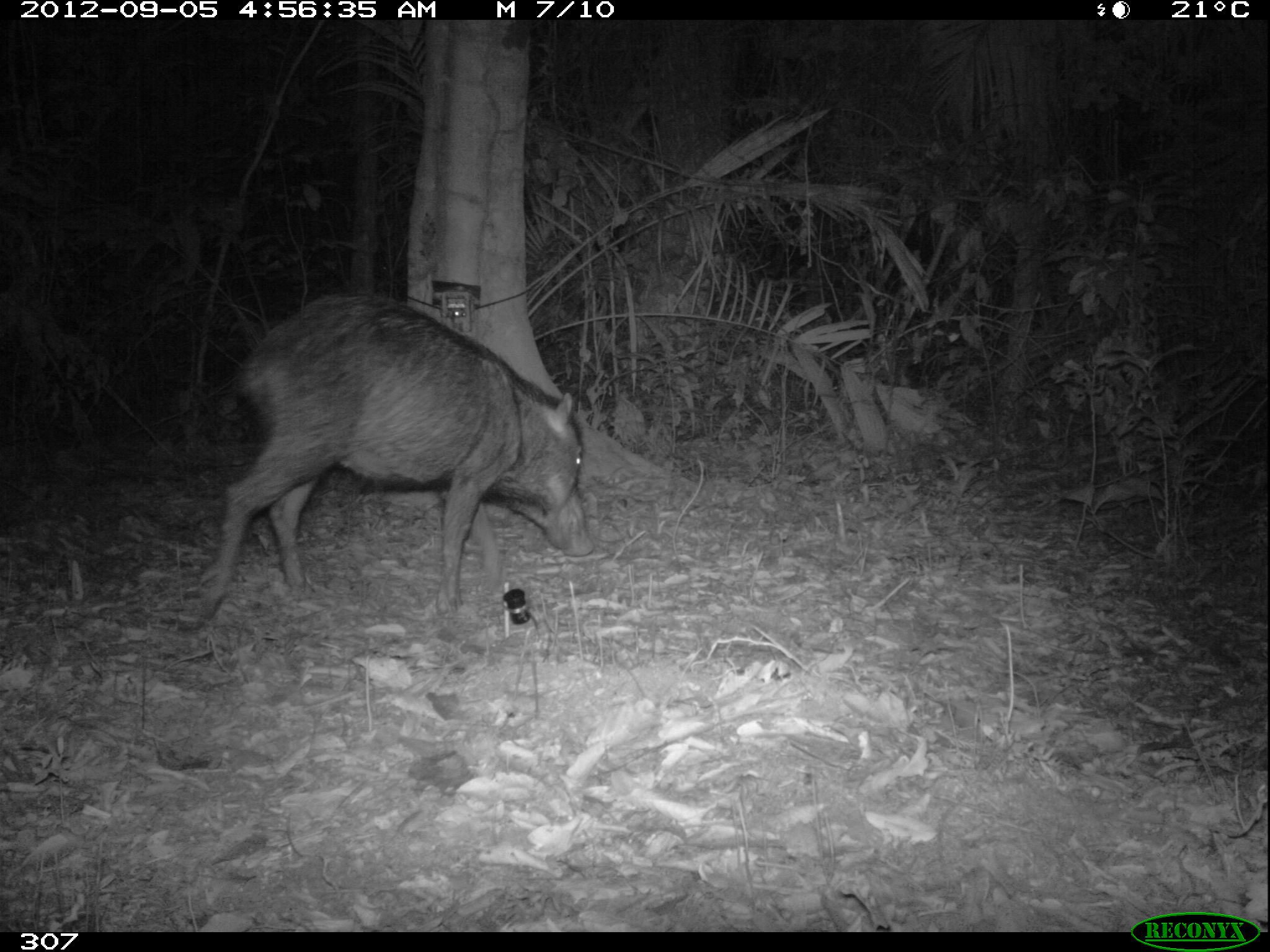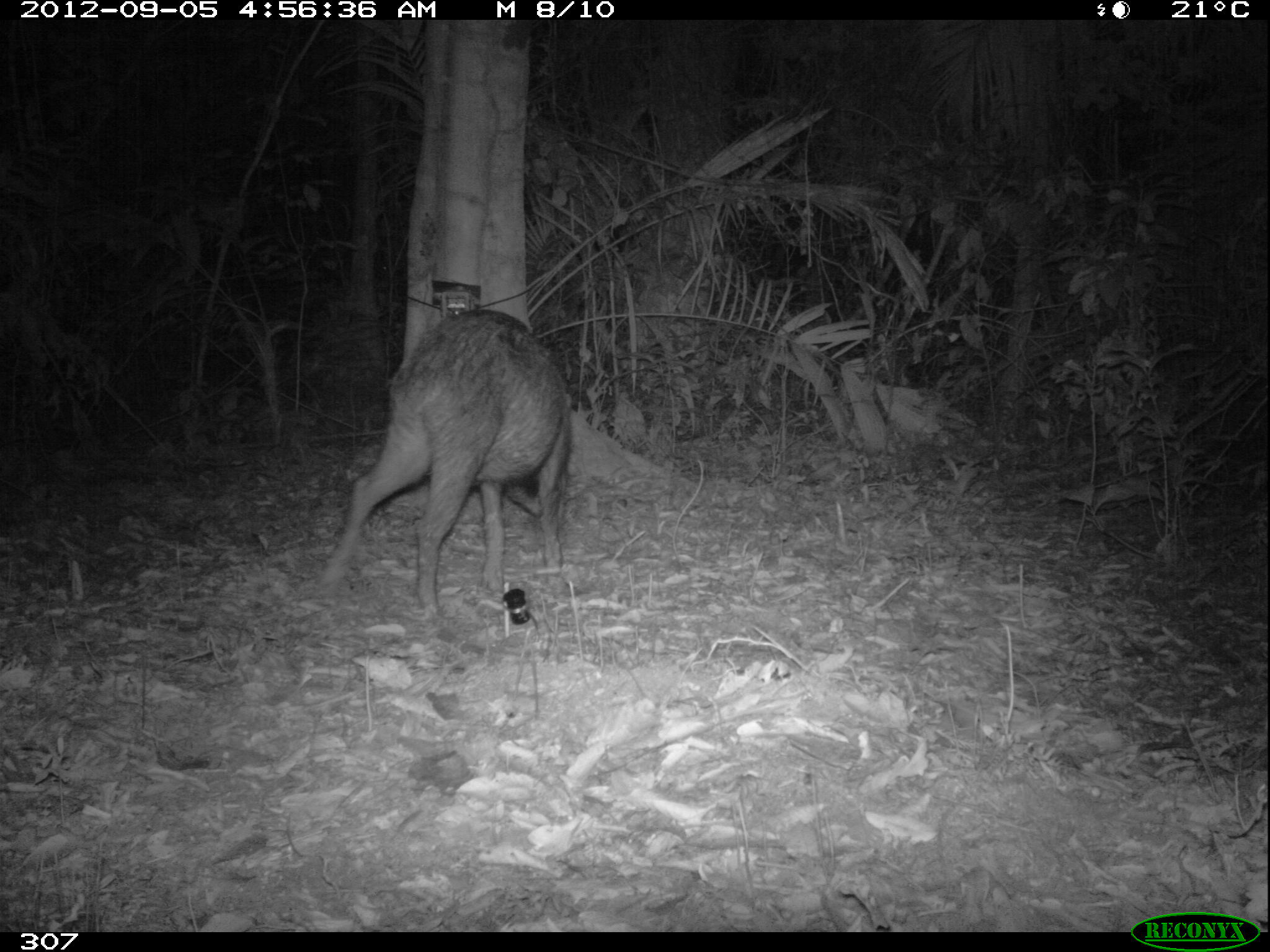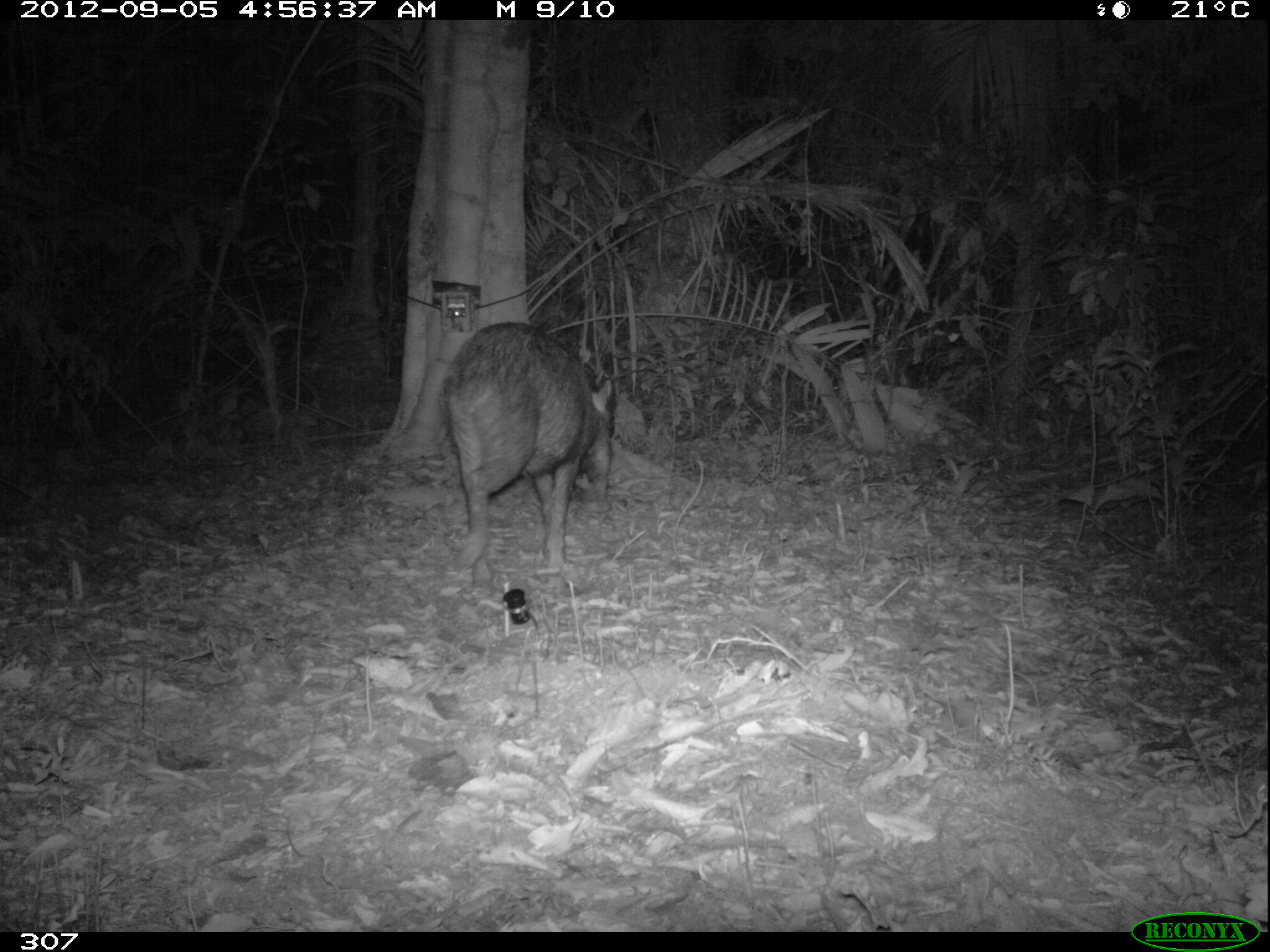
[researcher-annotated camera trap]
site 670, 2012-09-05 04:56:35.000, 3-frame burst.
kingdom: Animalia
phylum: Chordata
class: Mammalia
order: Artiodactyla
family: Tayassuidae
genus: Tayassu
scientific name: Tayassu pecari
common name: white-lipped peccary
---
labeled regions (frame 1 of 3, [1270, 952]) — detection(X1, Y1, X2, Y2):
tayassu pecari: detection(201, 290, 594, 616)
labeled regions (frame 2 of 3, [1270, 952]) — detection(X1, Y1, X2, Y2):
tayassu pecari: detection(315, 309, 569, 614)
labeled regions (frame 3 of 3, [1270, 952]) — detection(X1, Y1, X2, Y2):
tayassu pecari: detection(439, 319, 615, 571)